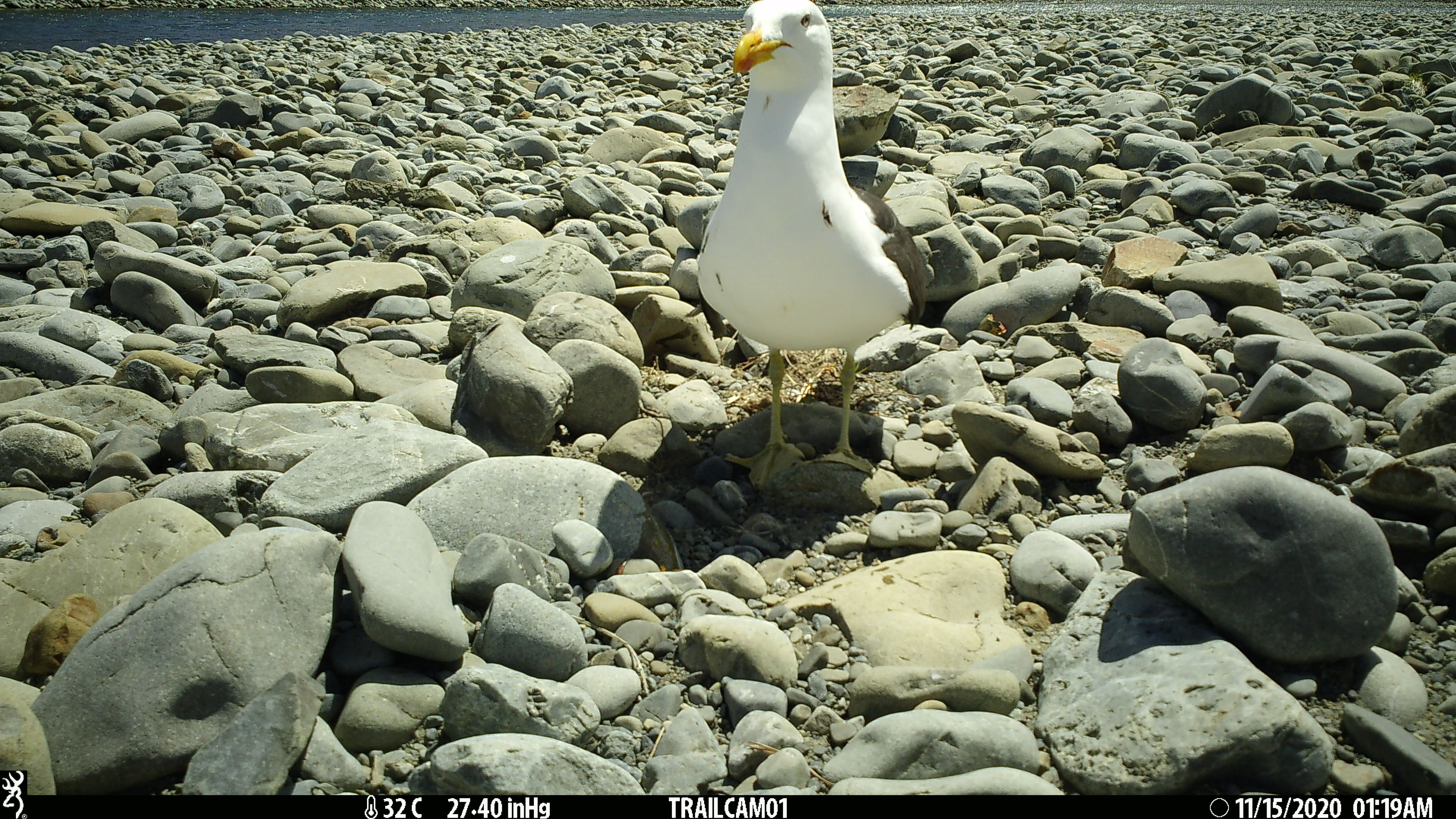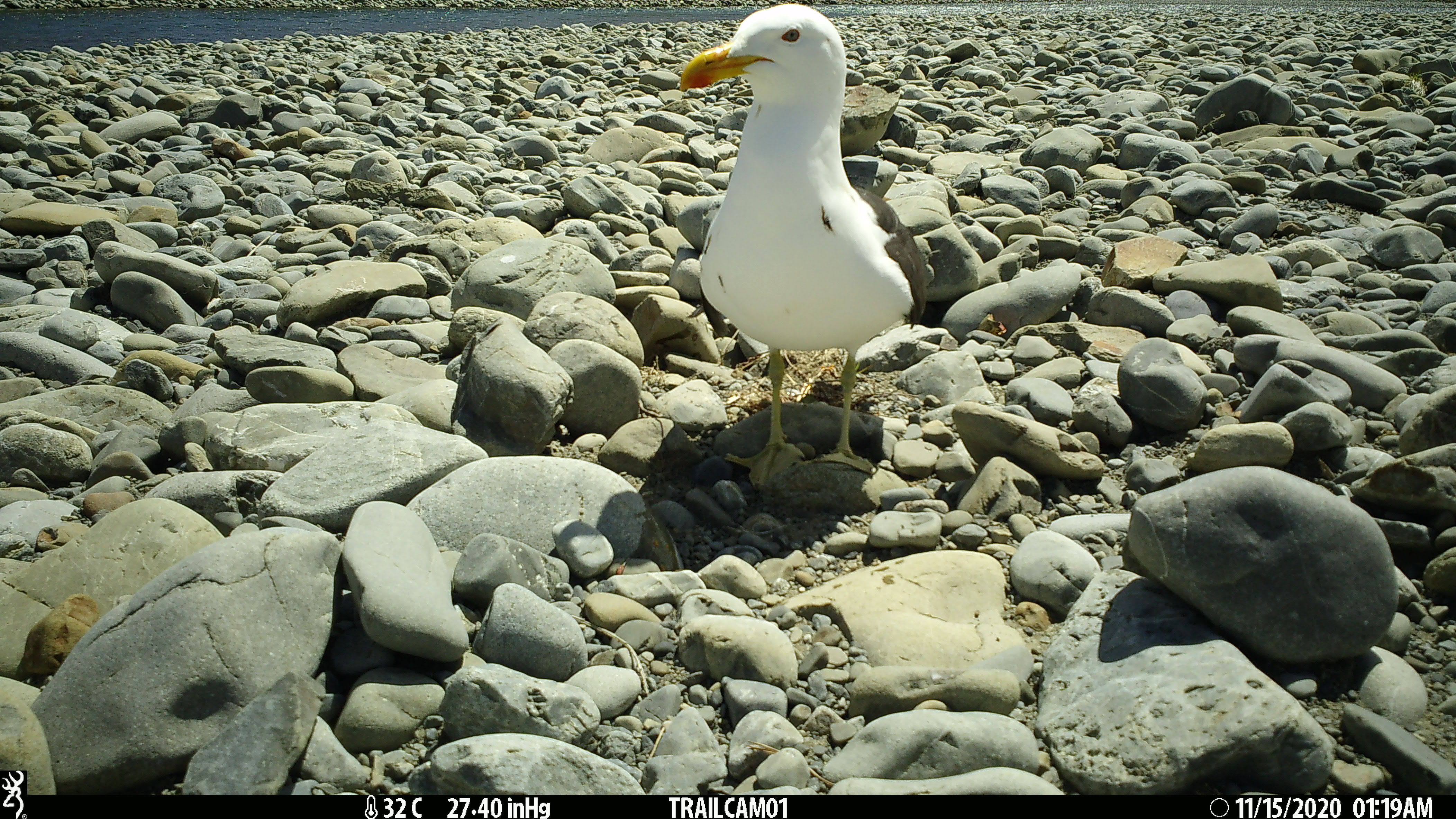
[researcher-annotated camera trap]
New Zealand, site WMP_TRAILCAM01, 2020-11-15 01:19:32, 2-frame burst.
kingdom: Animalia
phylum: Chordata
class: Aves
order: Charadriiformes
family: Laridae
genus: Larus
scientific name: Larus fuscus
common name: black-backed gull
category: black backed gull